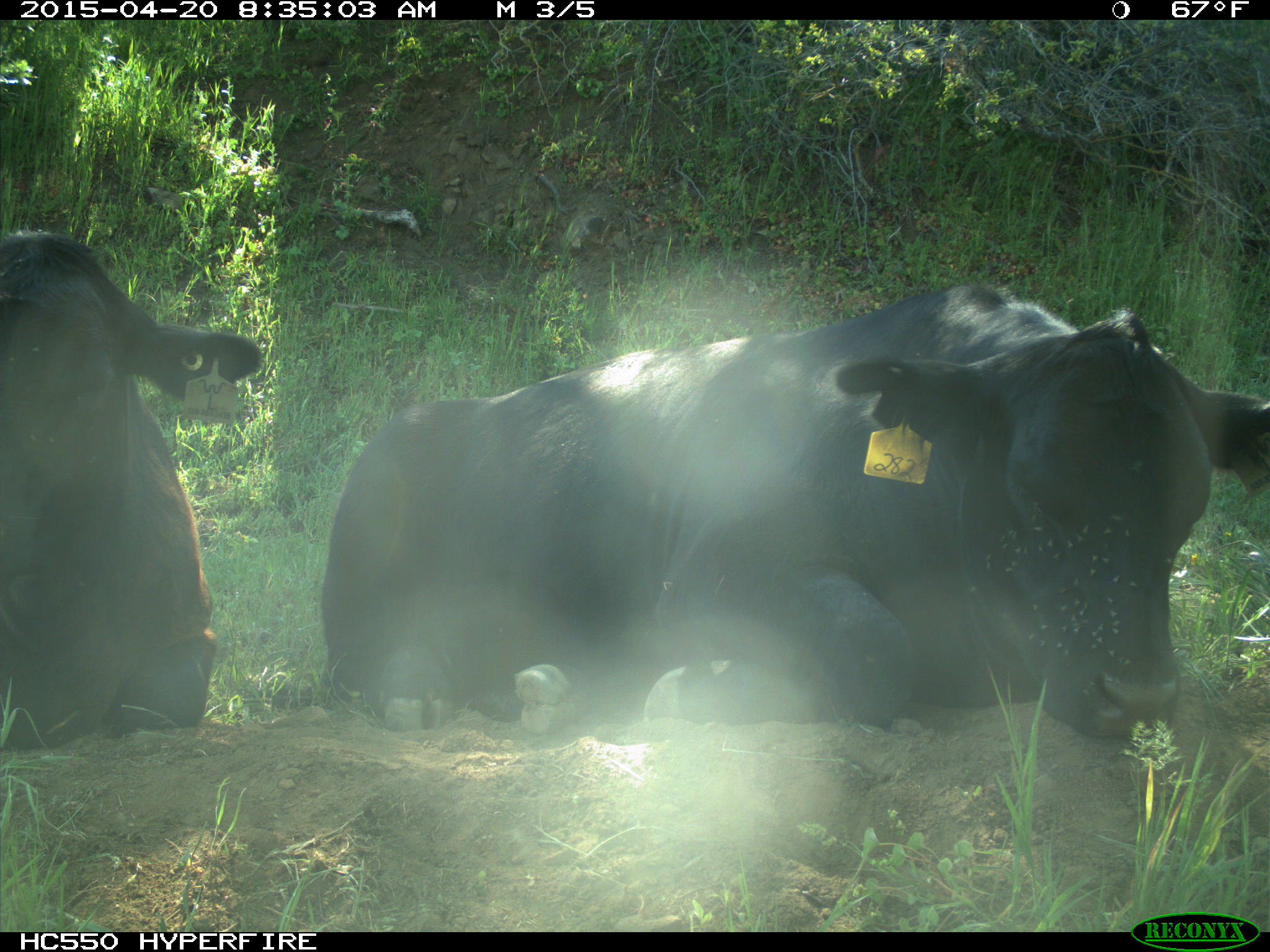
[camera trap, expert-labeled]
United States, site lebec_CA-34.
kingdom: Animalia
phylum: Chordata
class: Mammalia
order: Artiodactyla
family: Bovidae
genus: Bos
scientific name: Bos taurus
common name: domestic cow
Bos taurus (domestic cow).